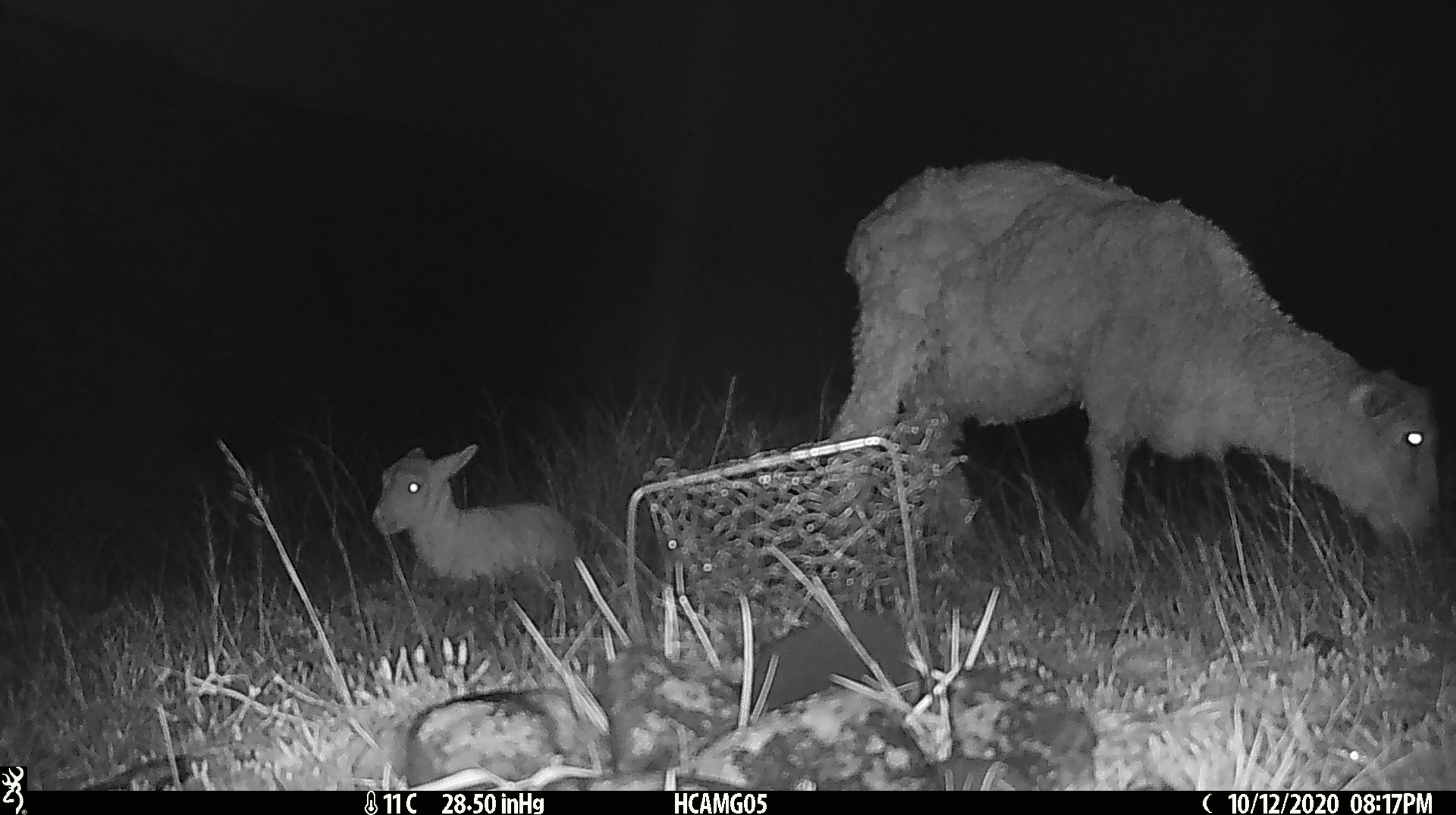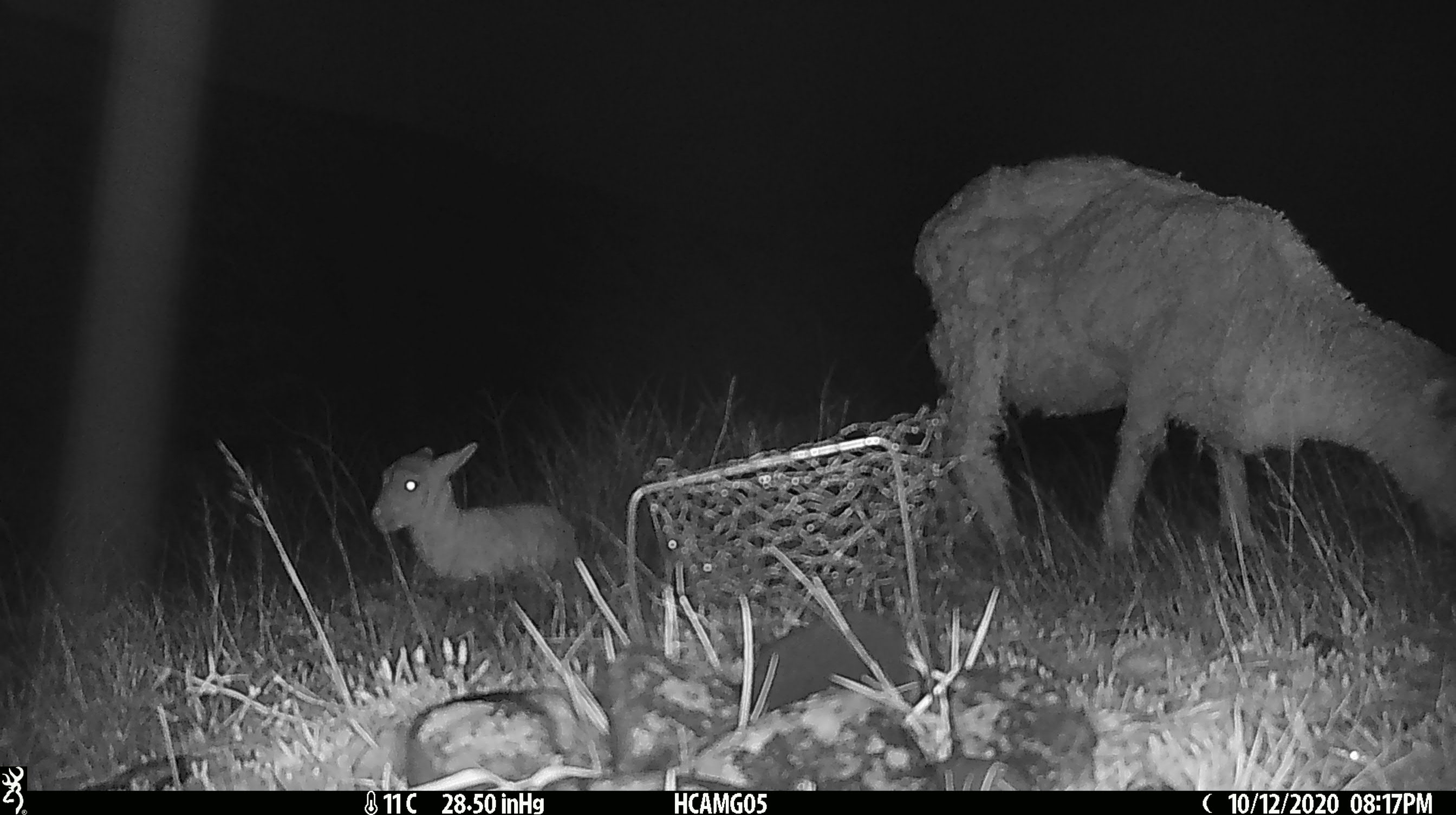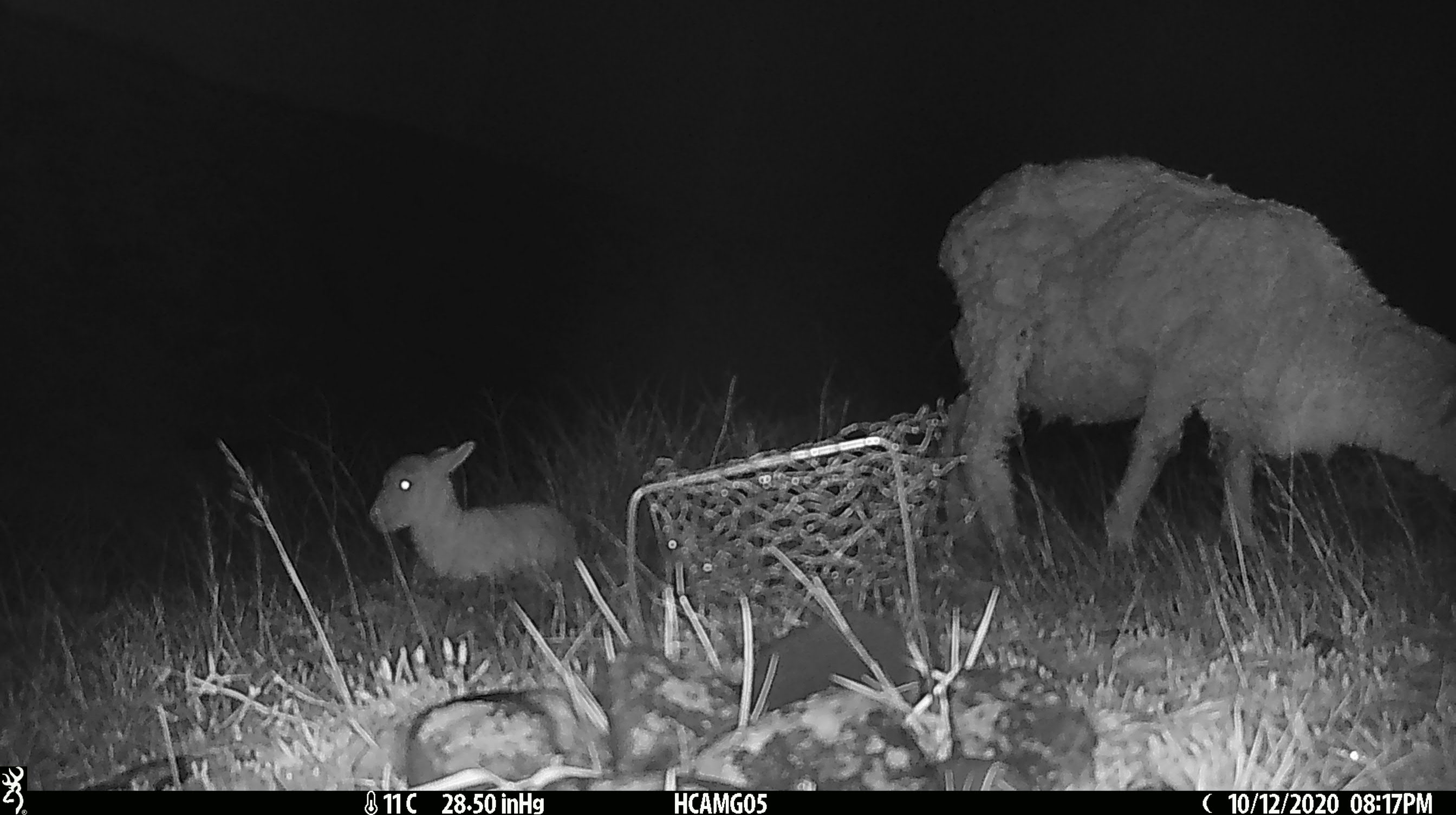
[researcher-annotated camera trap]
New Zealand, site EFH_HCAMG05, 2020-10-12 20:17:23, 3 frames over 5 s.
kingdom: Animalia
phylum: Chordata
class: Mammalia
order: Artiodactyla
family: Bovidae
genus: Ovis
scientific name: Ovis aries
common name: domestic sheep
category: sheep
Sheep (domestic sheep) (Ovis aries).